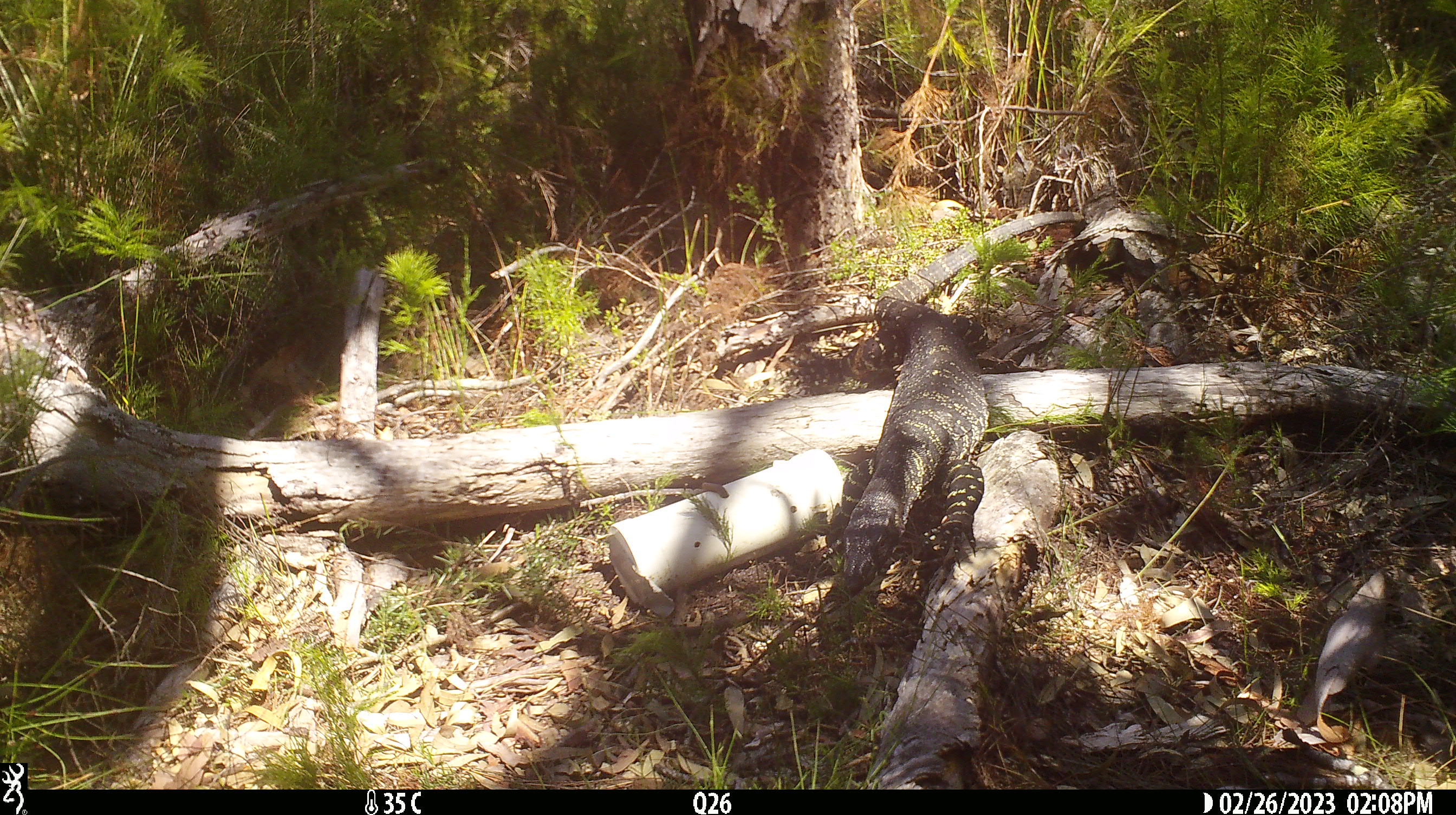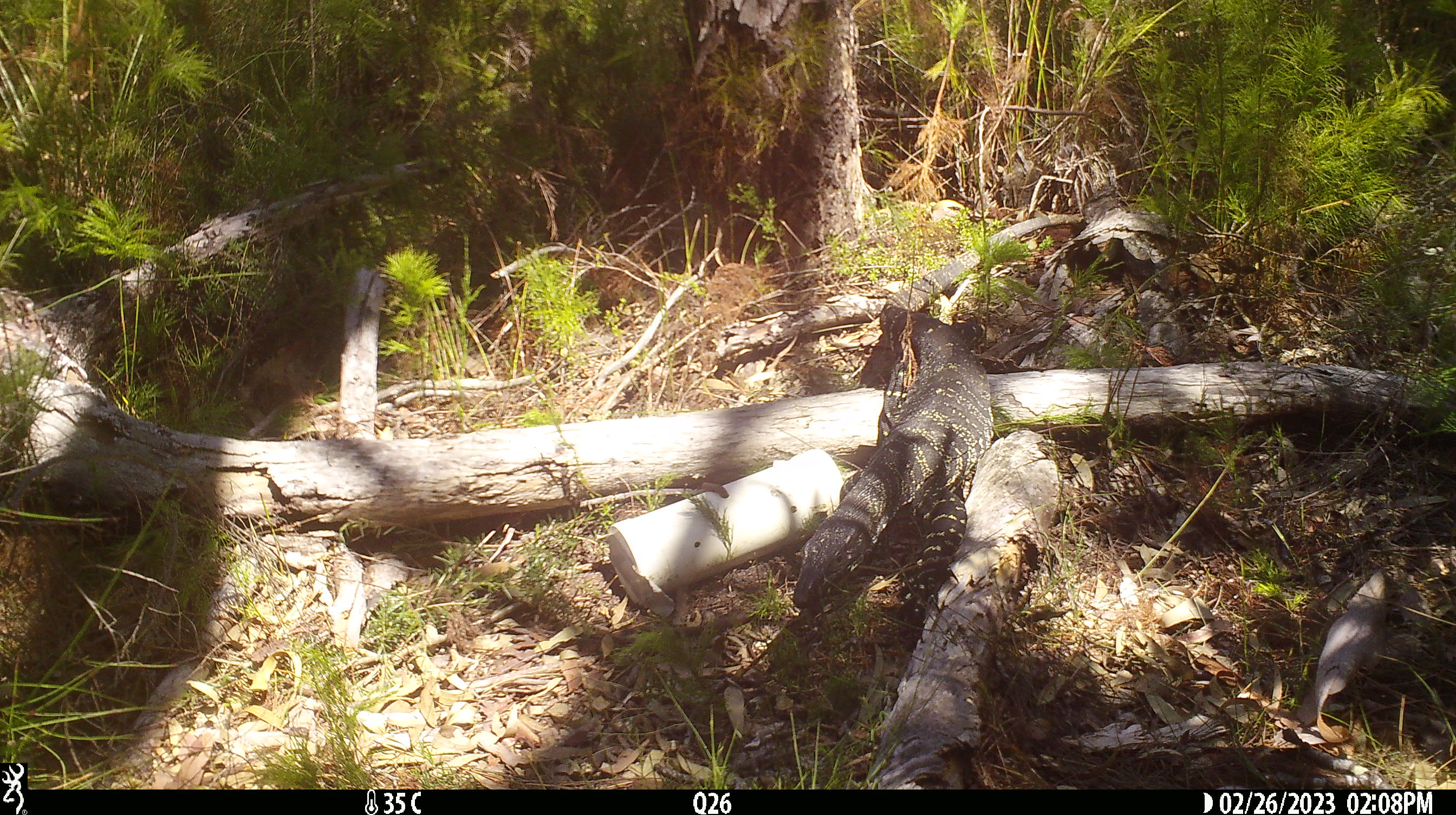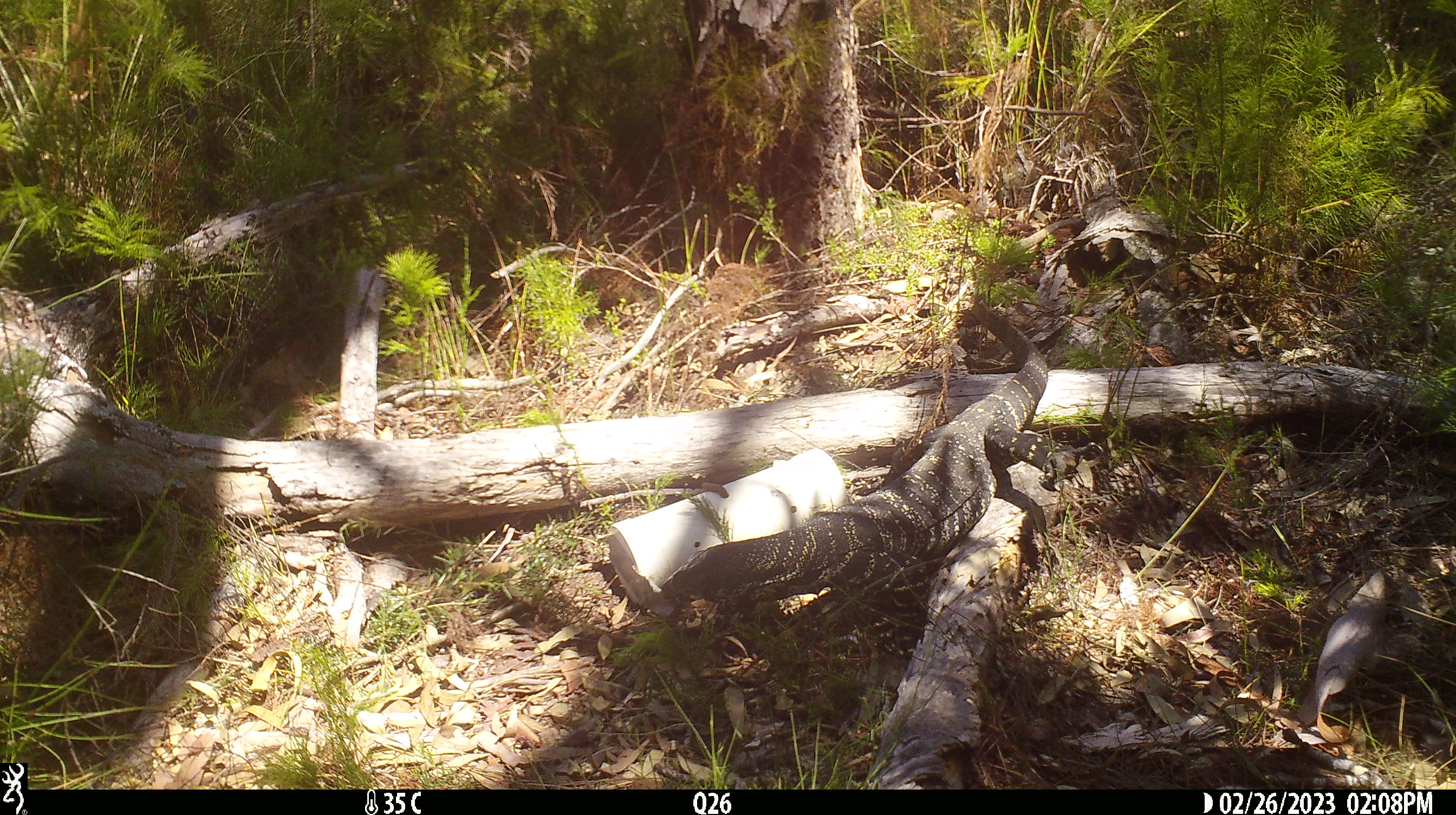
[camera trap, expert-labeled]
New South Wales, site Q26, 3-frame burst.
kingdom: Animalia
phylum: Chordata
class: Reptilia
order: Squamata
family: Varanidae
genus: Varanus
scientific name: Varanus varius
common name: lace monitor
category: goanna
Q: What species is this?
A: Goanna (lace monitor) (Varanus varius).